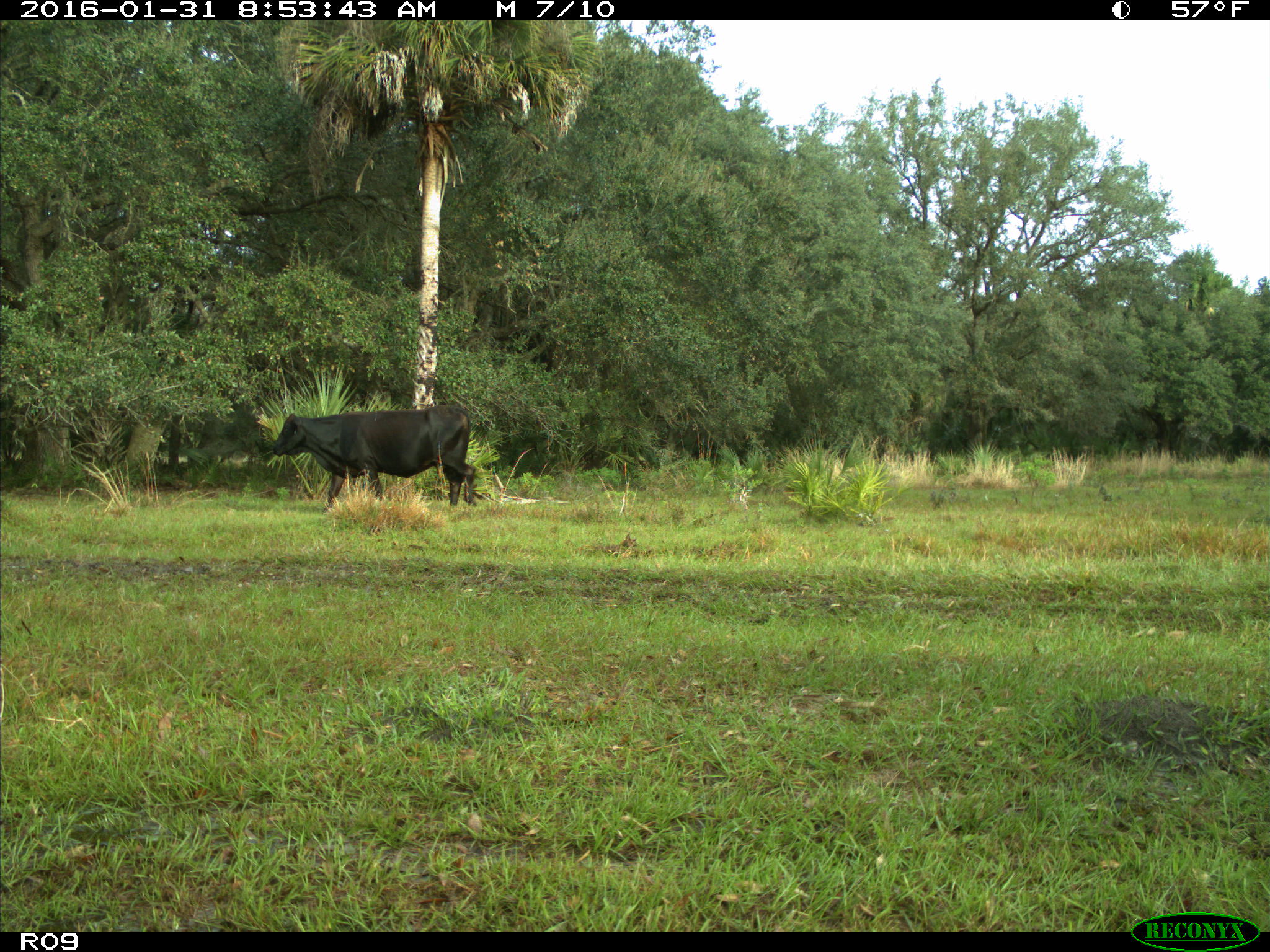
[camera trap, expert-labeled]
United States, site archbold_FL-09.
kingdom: Animalia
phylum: Chordata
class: Mammalia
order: Artiodactyla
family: Bovidae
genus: Bos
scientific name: Bos taurus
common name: domestic cow